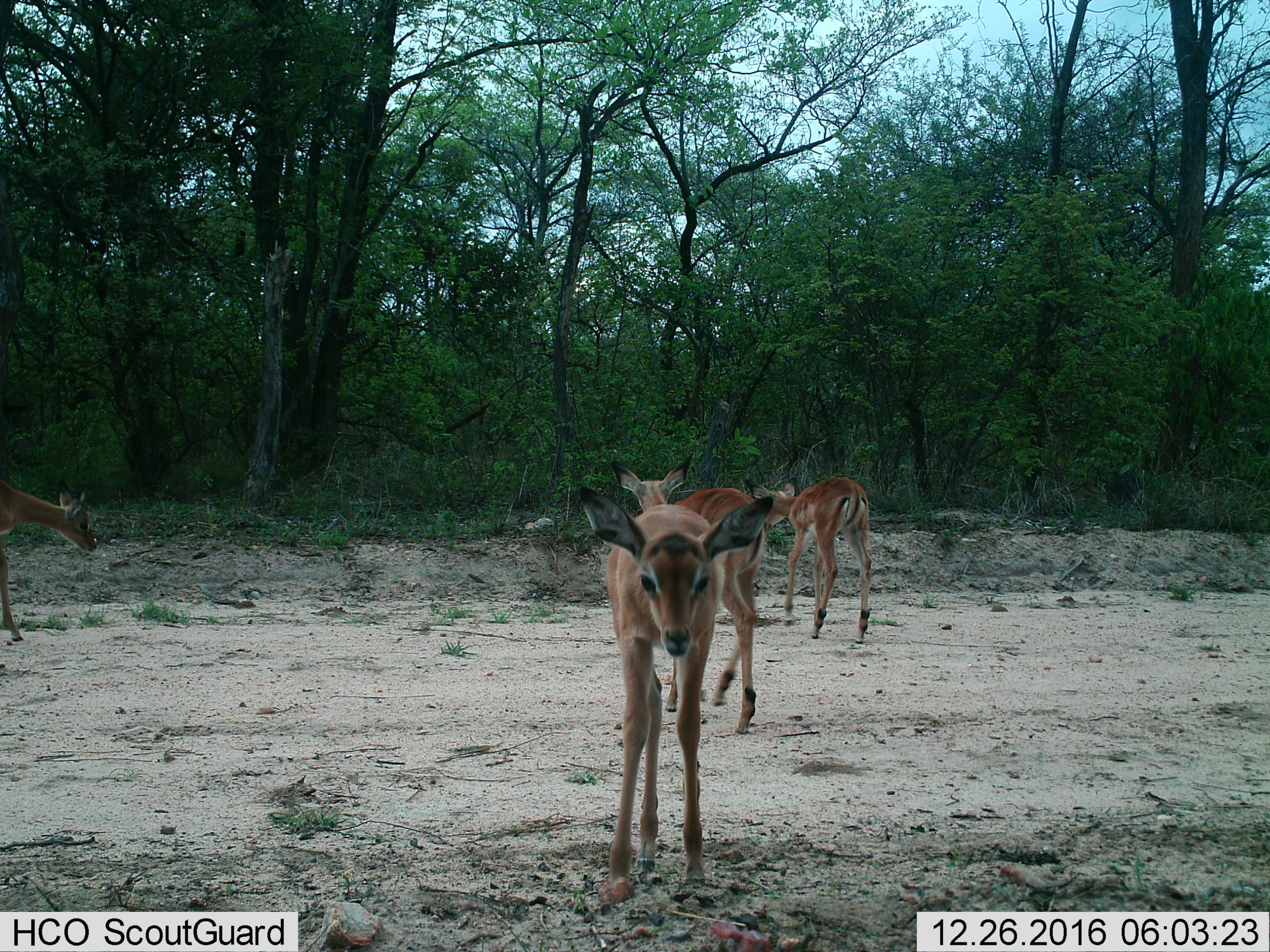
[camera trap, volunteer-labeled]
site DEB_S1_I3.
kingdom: Animalia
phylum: Chordata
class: Mammalia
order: Artiodactyla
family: Bovidae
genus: Aepyceros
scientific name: Aepyceros melampus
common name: impala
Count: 4.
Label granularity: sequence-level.